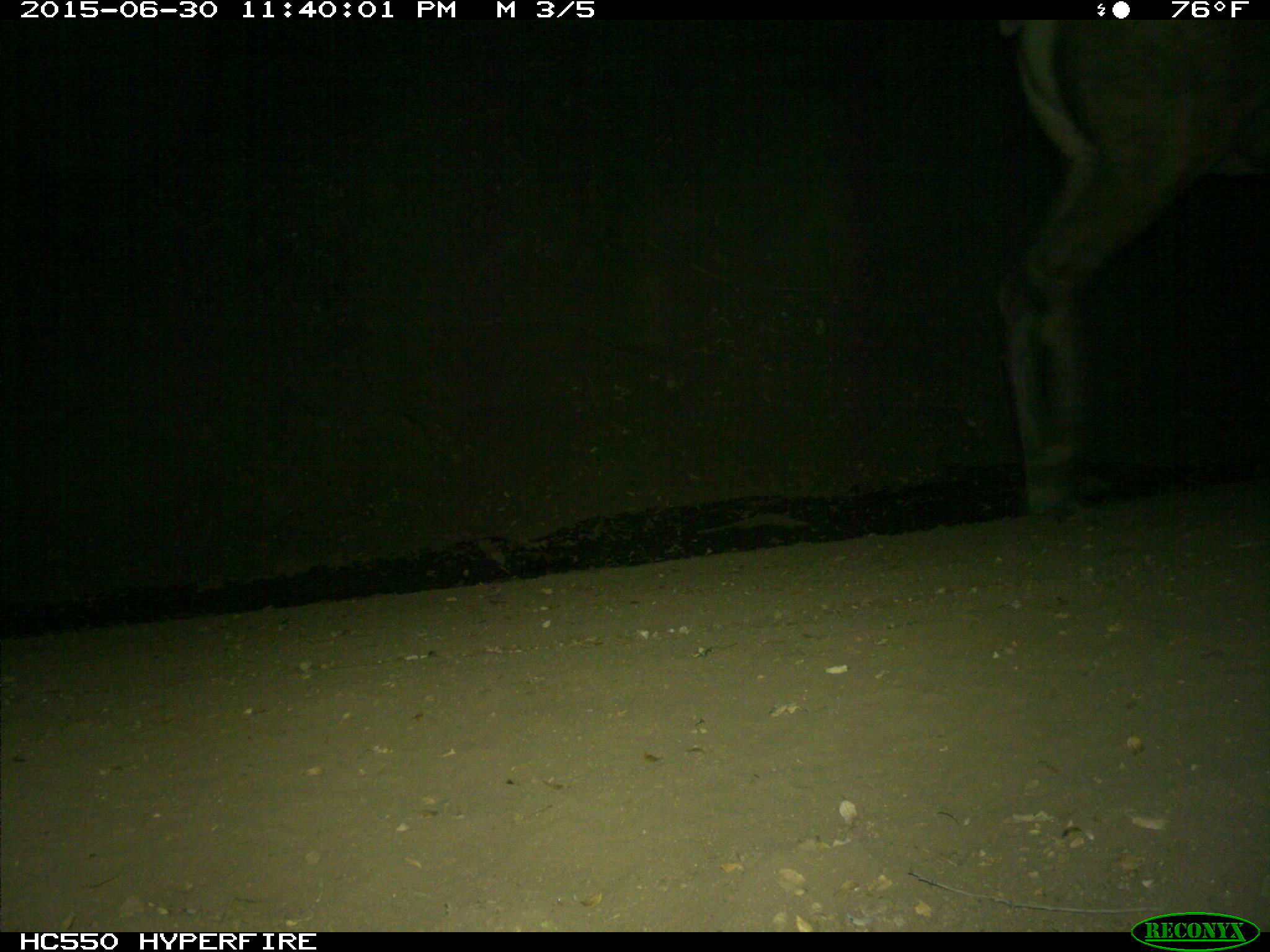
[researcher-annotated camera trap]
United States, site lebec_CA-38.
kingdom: Animalia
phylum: Chordata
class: Mammalia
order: Artiodactyla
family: Cervidae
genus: Cervus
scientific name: Cervus canadensis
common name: elk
Cervus canadensis (elk).